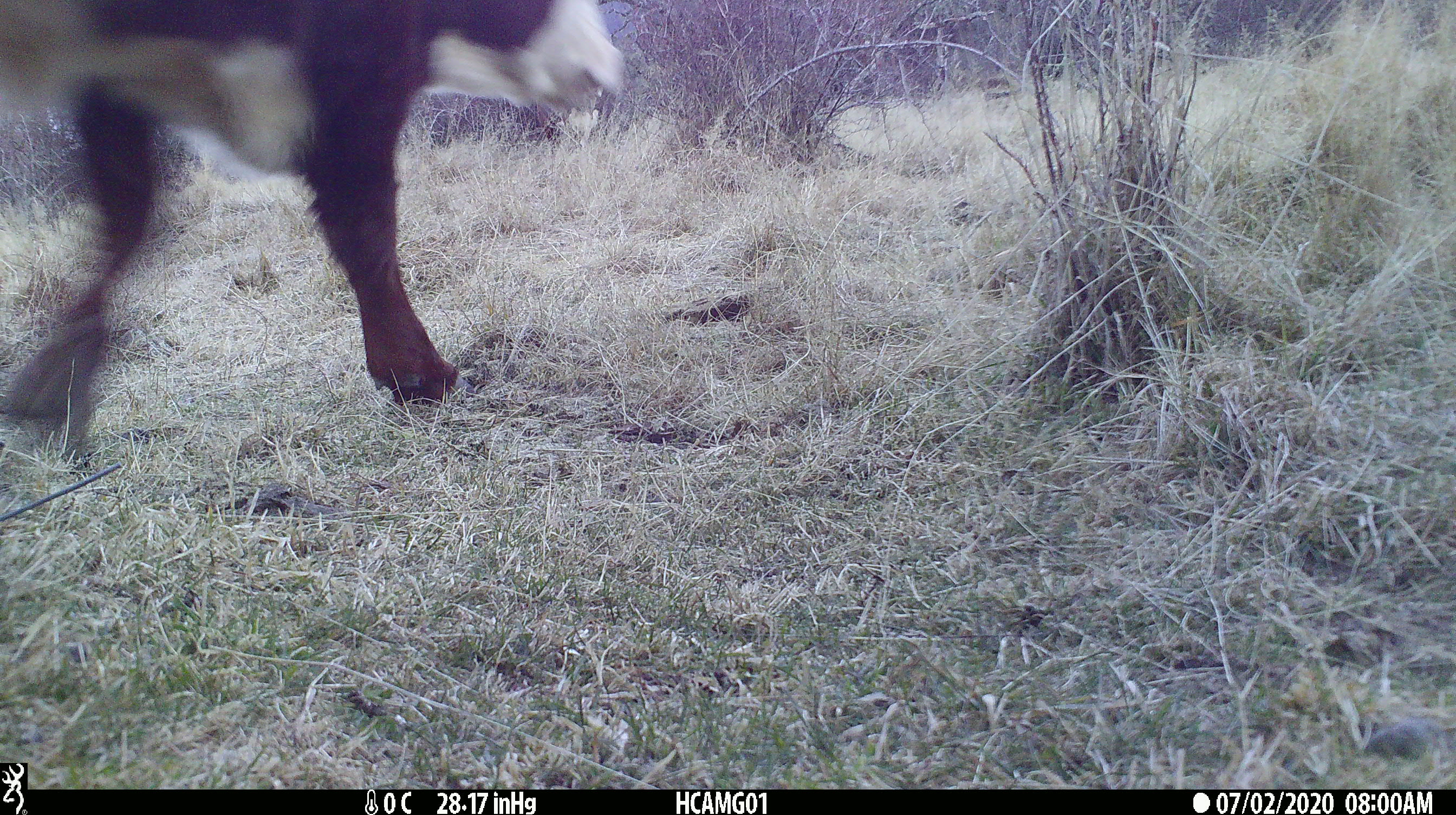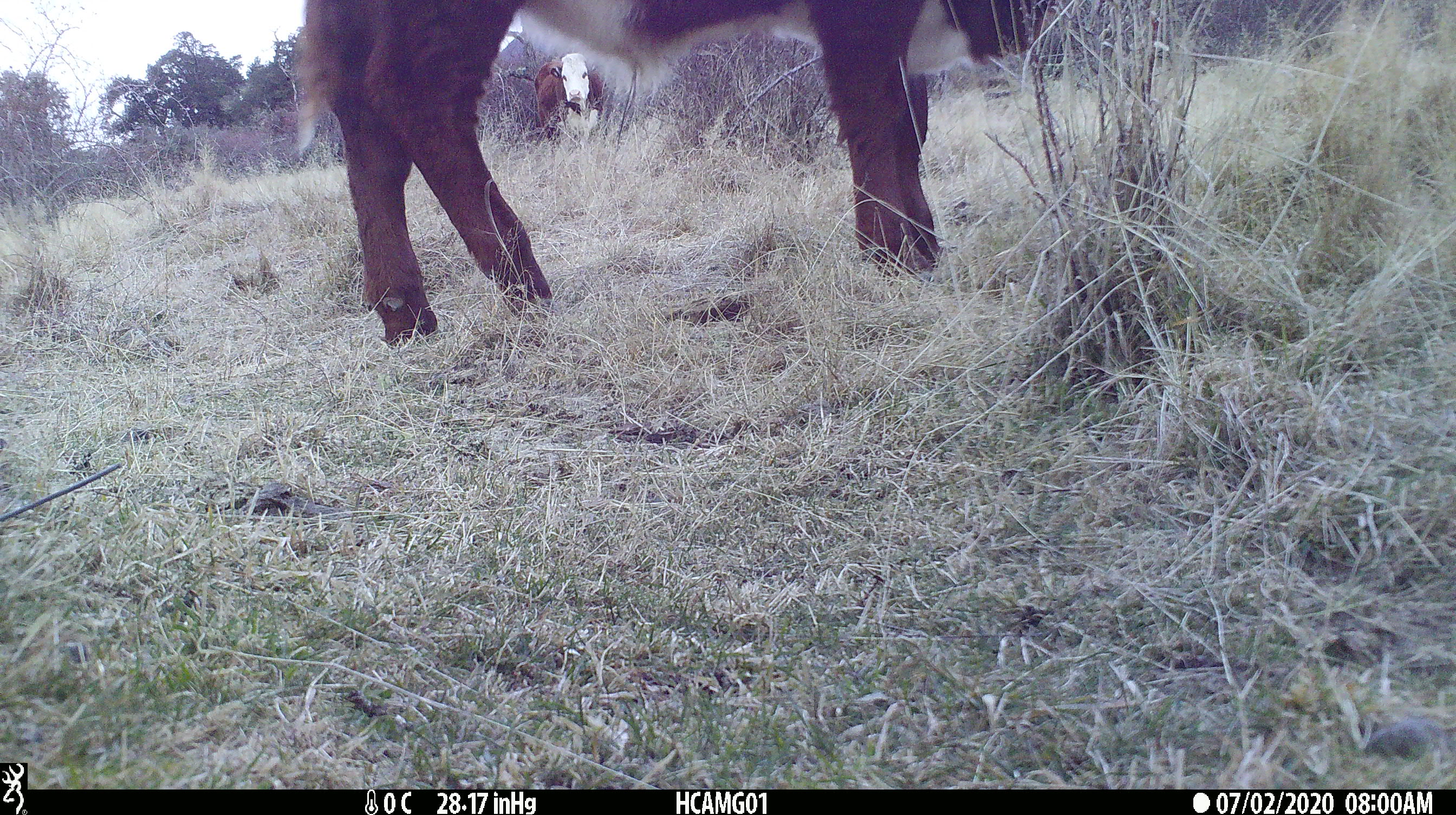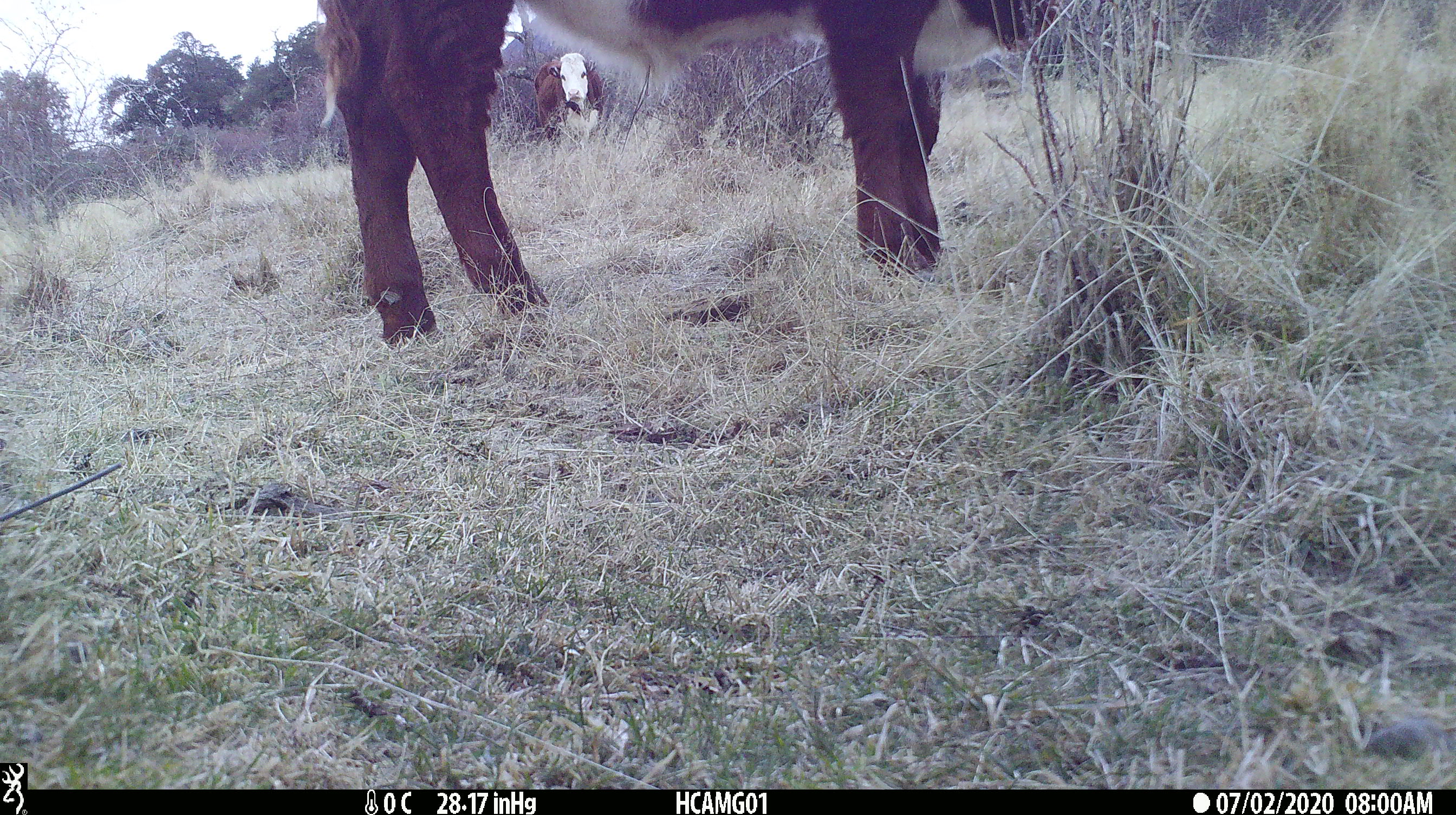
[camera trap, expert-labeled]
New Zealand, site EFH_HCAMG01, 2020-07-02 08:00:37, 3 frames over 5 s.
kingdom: Animalia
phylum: Chordata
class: Mammalia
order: Artiodactyla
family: Bovidae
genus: Bos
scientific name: Bos taurus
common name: domestic cow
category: cow